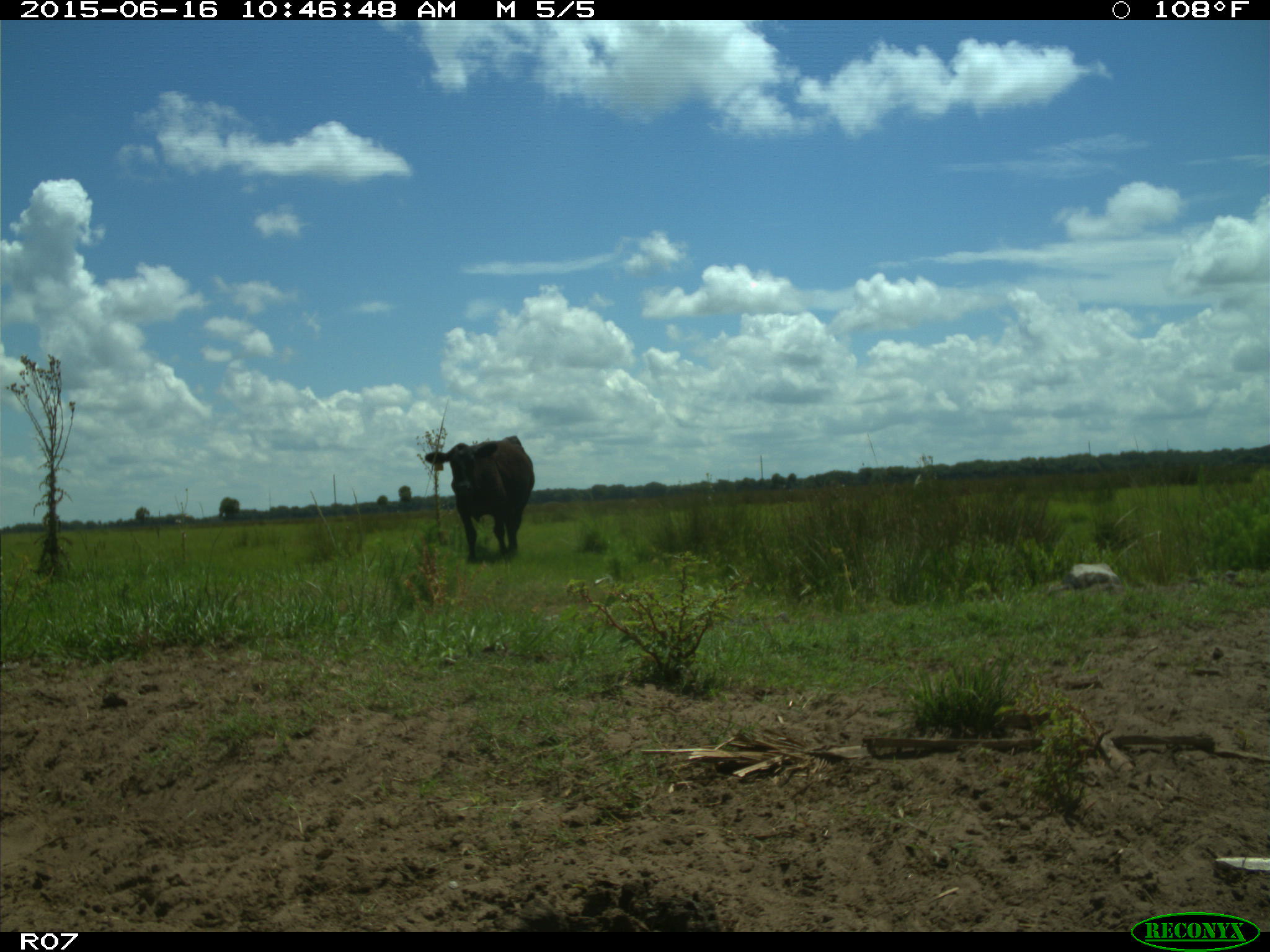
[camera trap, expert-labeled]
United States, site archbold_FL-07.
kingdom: Animalia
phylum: Chordata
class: Mammalia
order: Artiodactyla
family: Bovidae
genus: Bos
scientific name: Bos taurus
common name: domestic cow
Bos taurus (domestic cow).